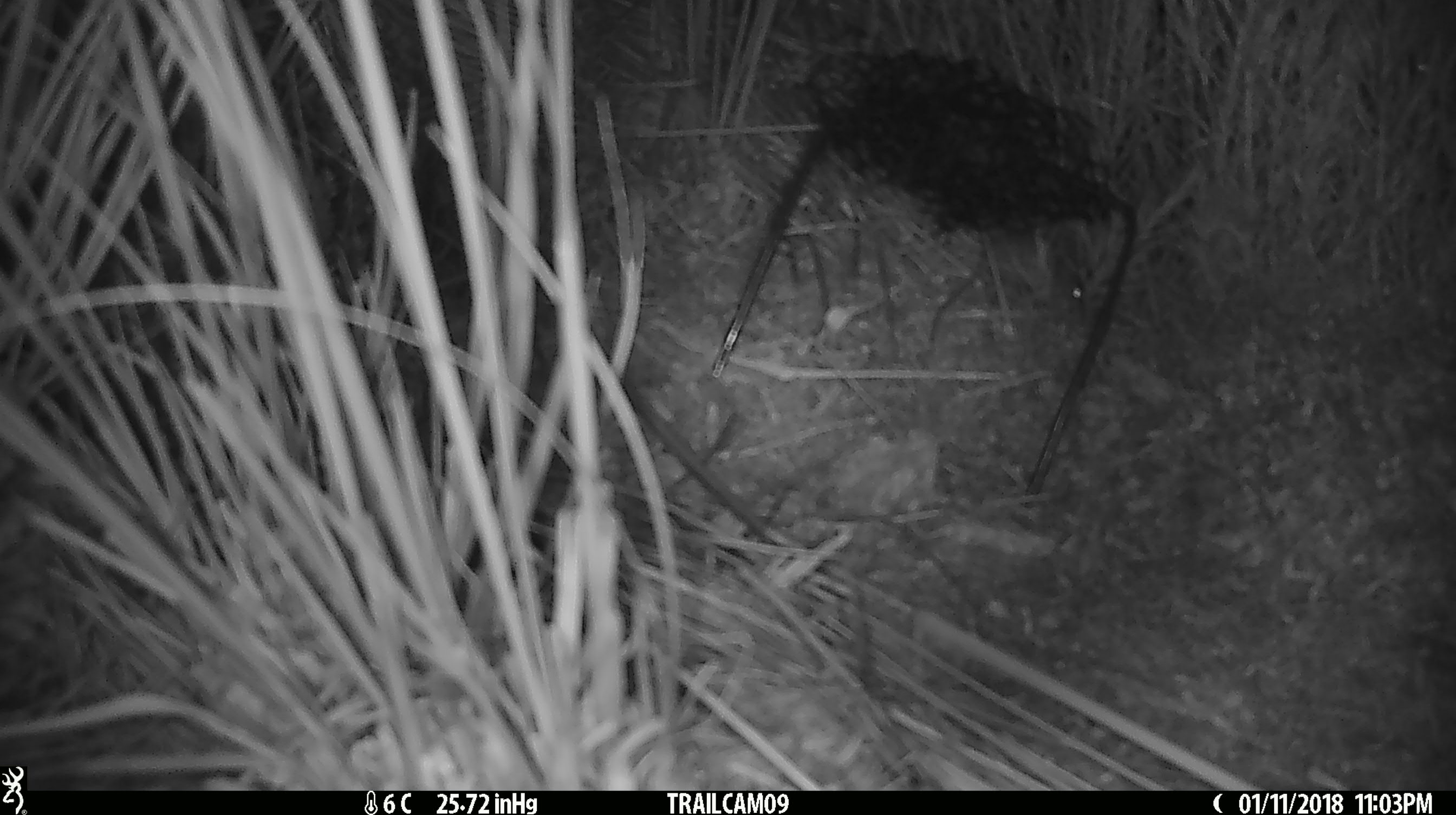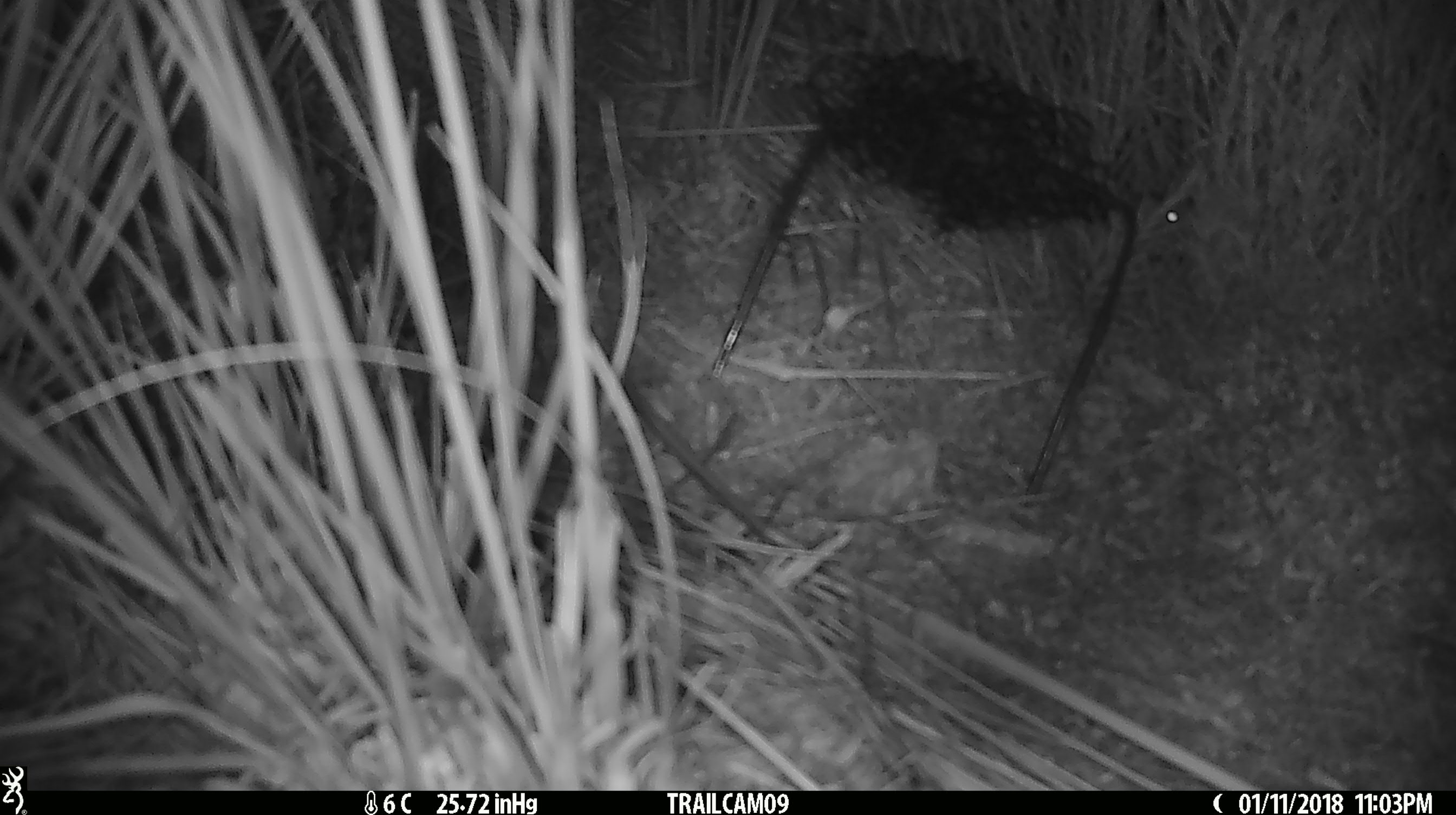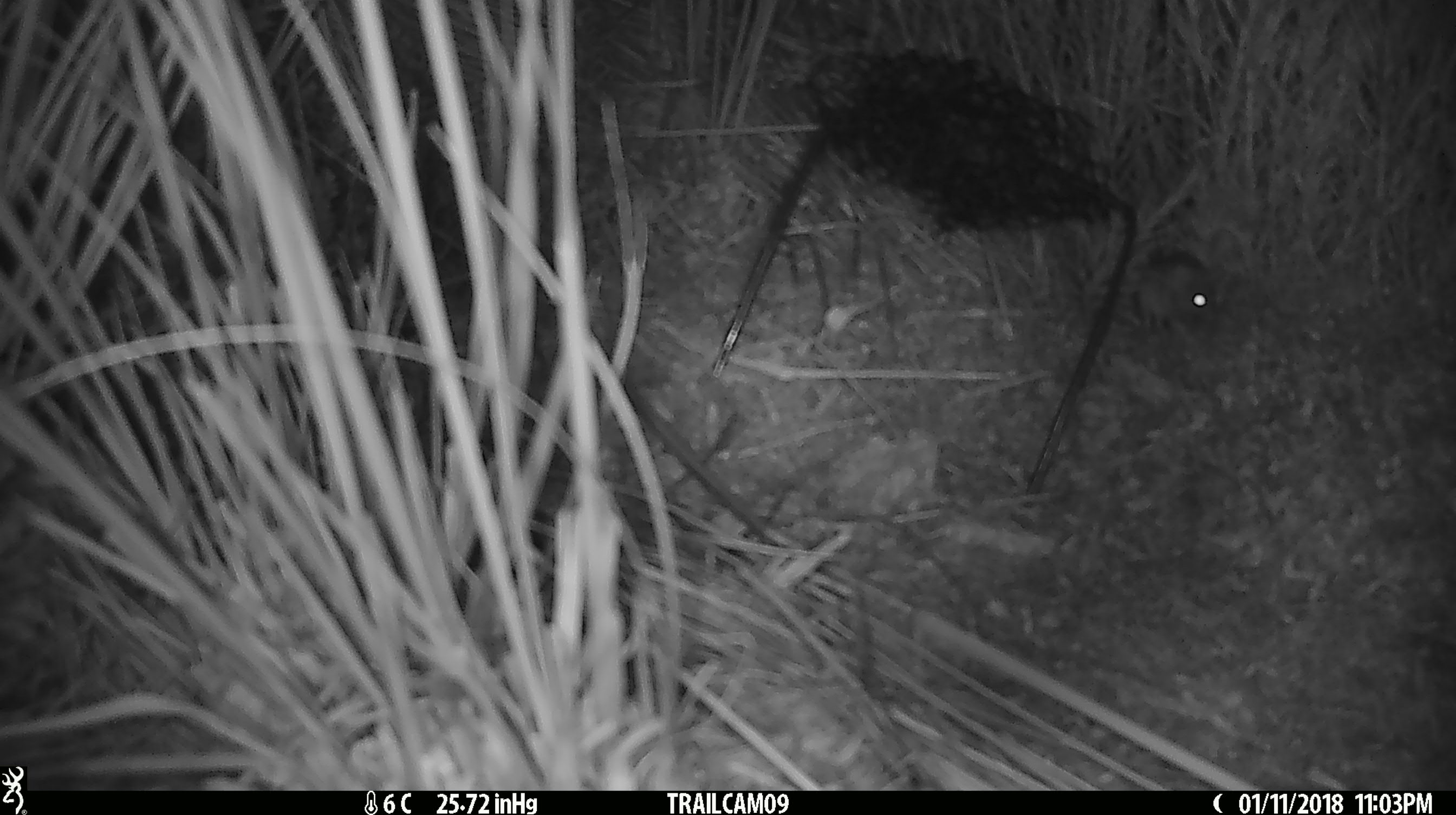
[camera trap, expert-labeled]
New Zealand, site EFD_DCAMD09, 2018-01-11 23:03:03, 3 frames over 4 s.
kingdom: Animalia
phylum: Chordata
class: Mammalia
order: Rodentia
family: Muridae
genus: Mus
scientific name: Mus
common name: mouse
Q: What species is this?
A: Mouse (Mus).